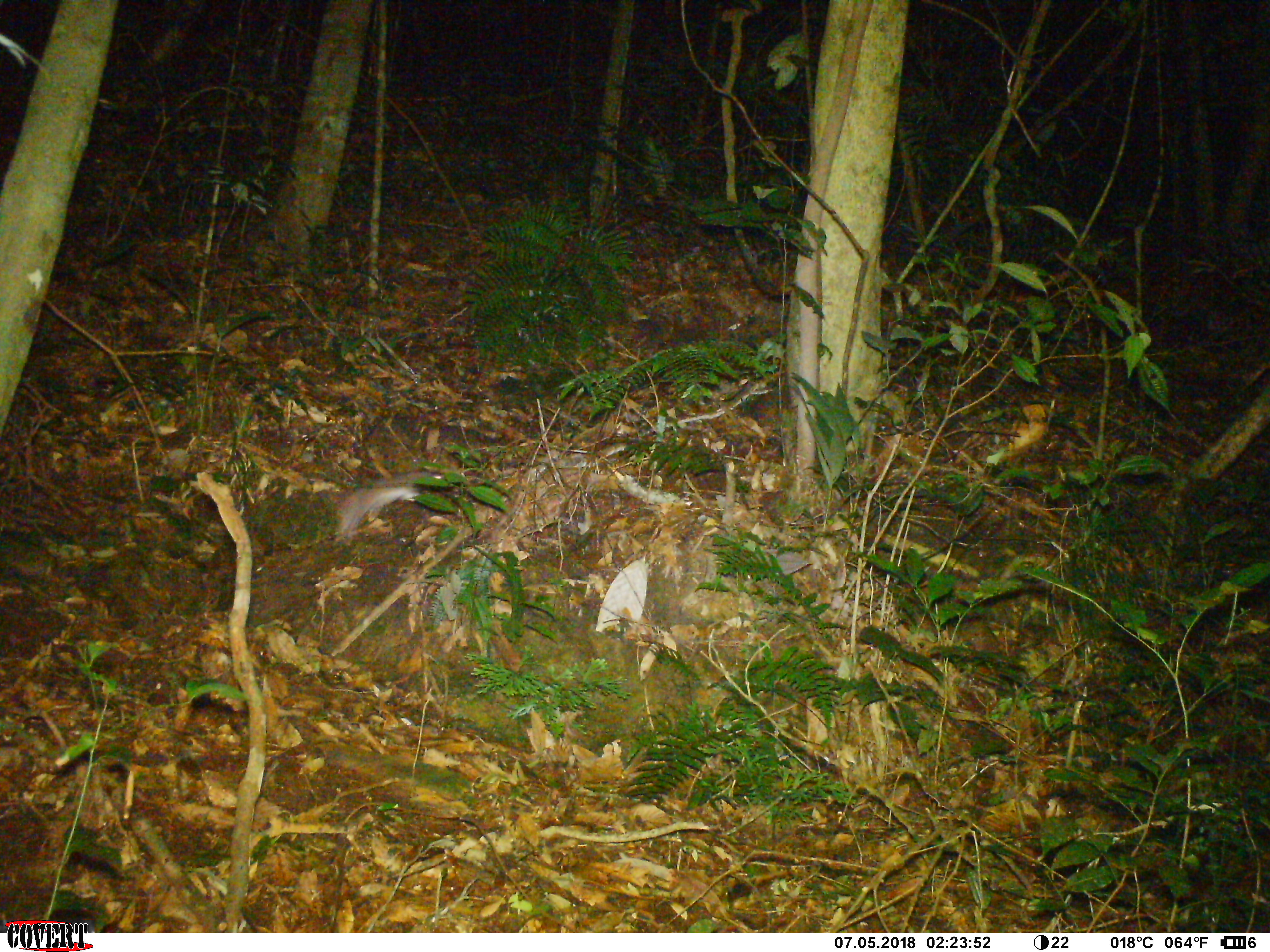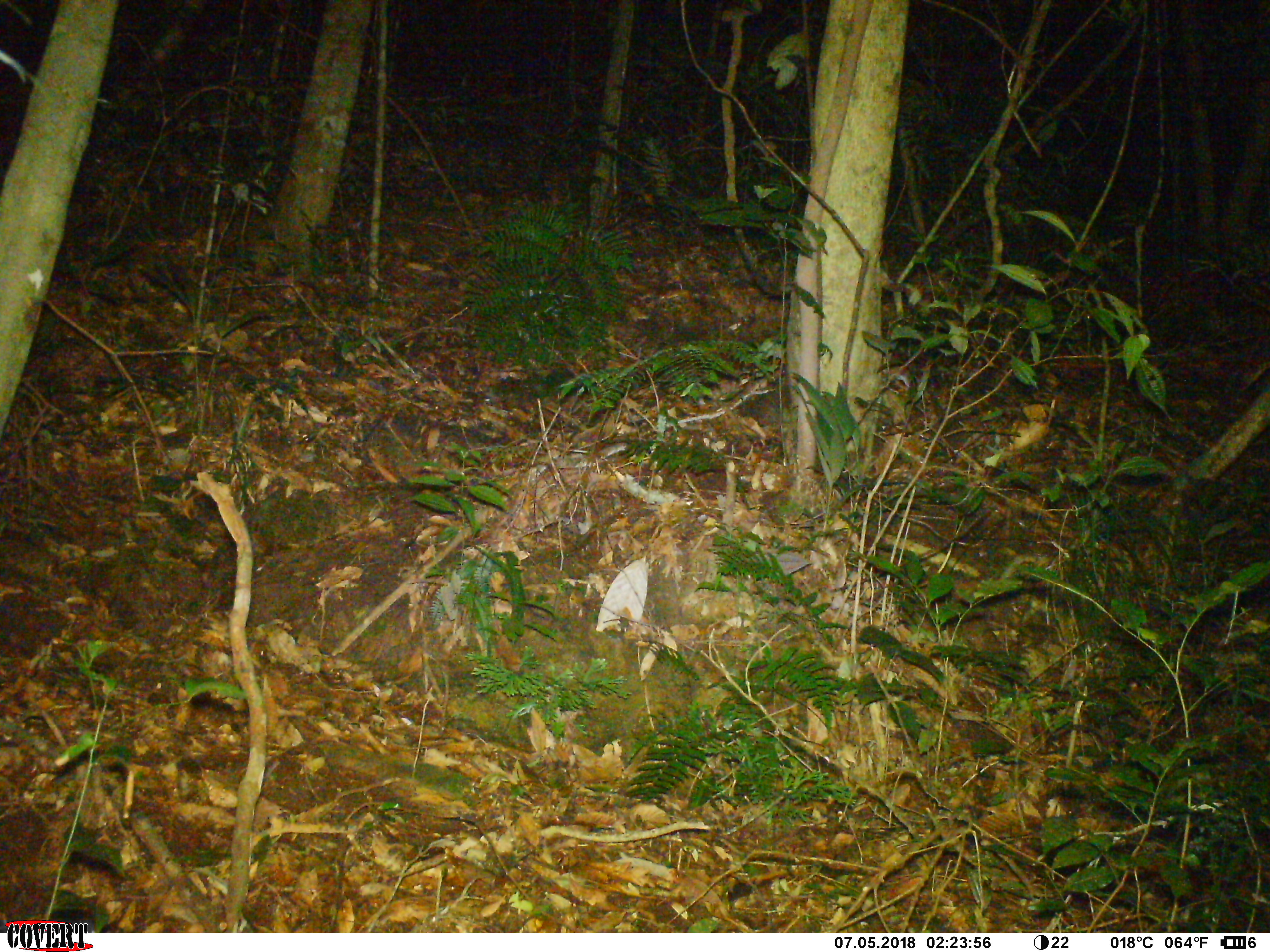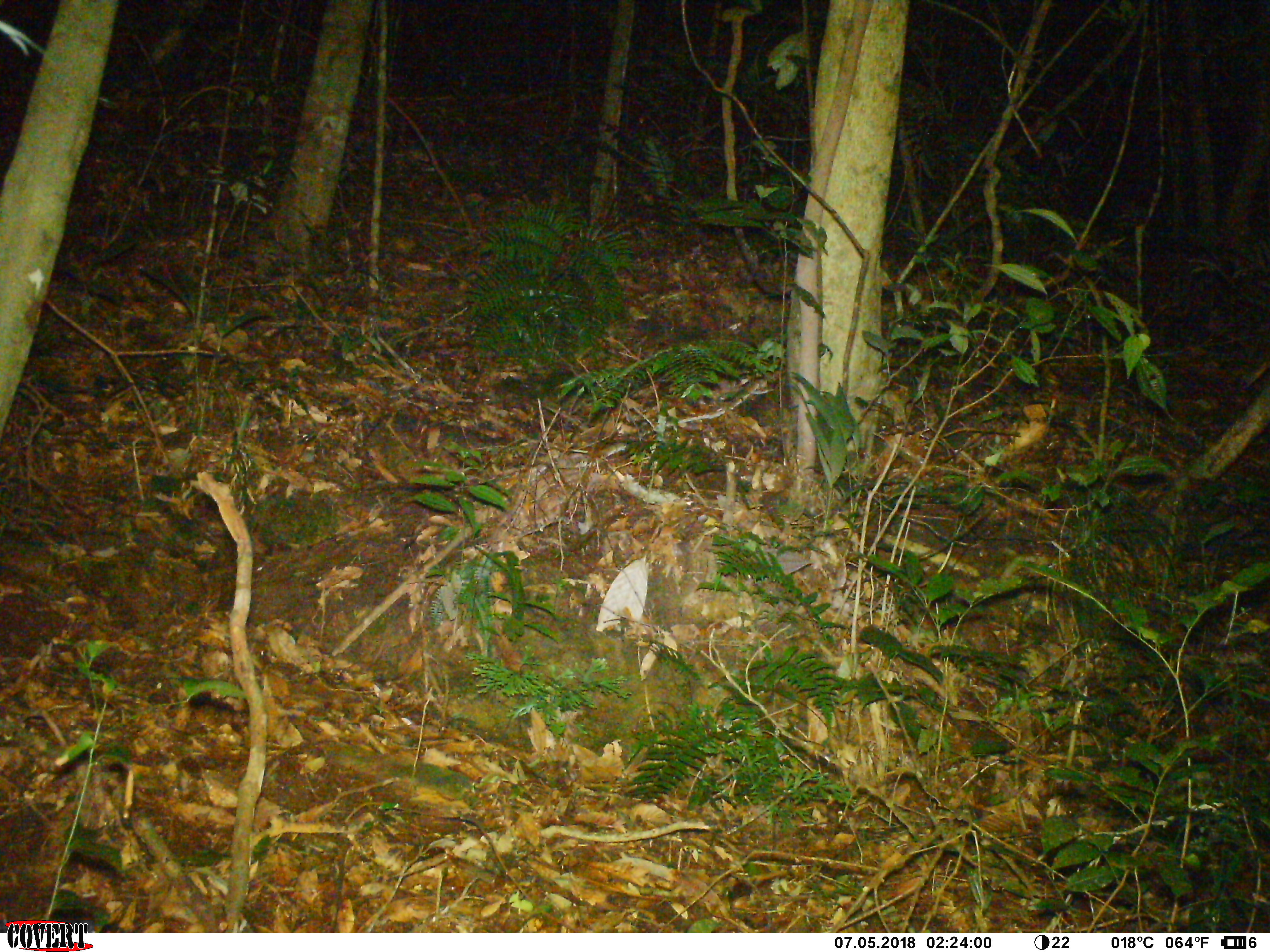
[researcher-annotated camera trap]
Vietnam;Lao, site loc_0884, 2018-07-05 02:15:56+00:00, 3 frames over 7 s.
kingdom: Animalia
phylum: Chordata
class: Mammalia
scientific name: Mammalia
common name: mammal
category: unidentified small mammal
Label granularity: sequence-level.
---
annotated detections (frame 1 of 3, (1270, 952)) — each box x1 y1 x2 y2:
unidentified small mammal: 336 468 446 537